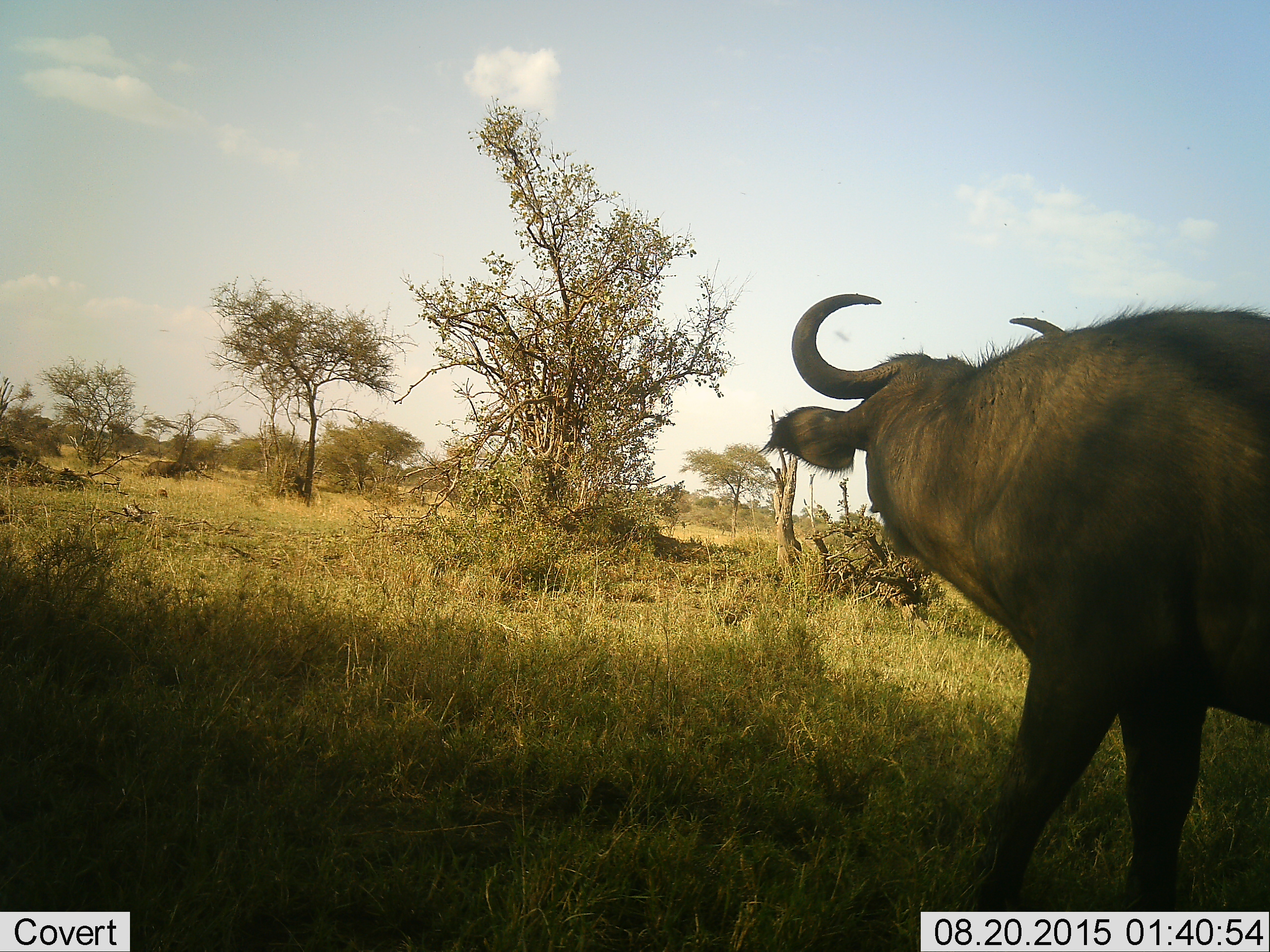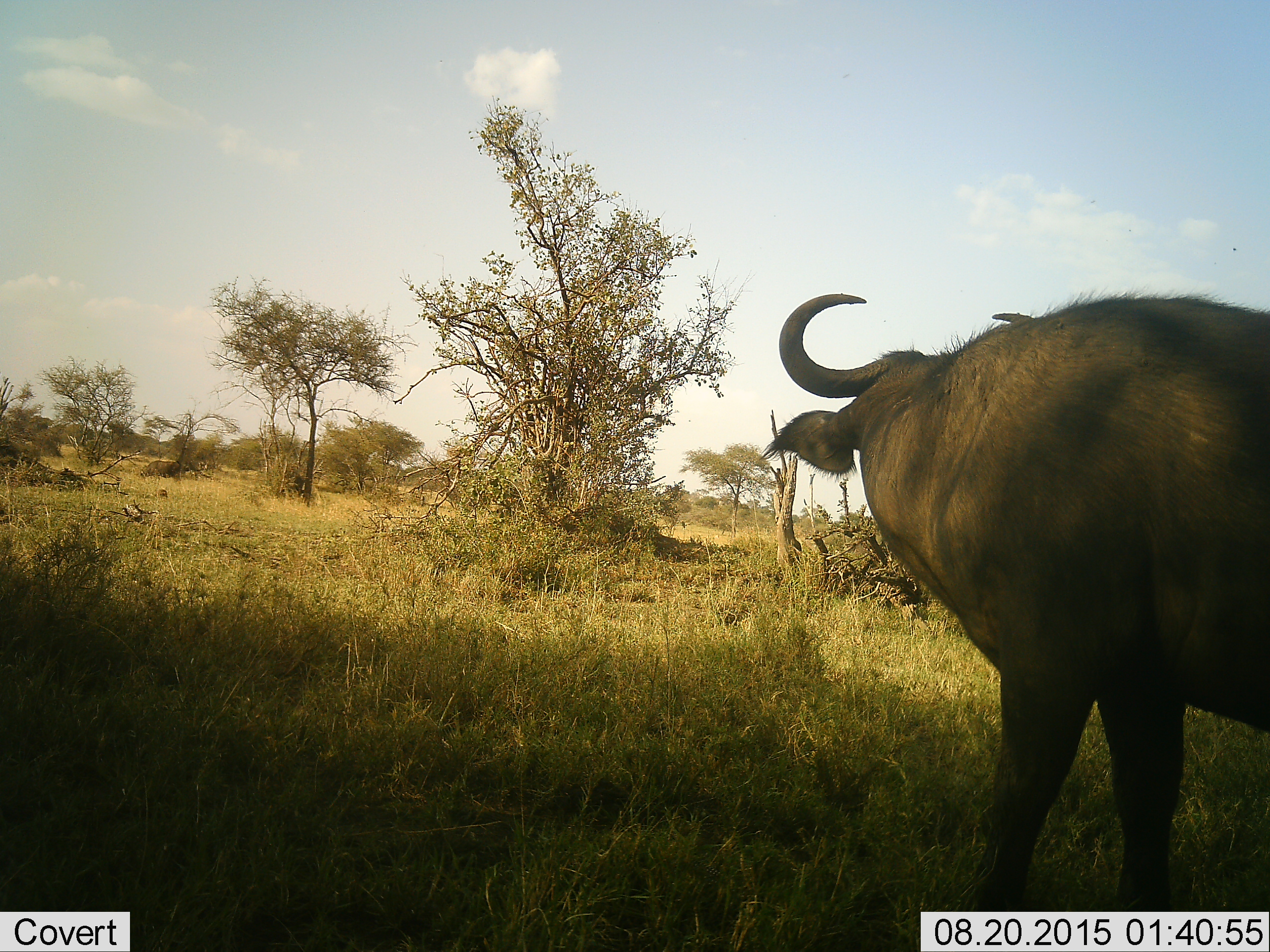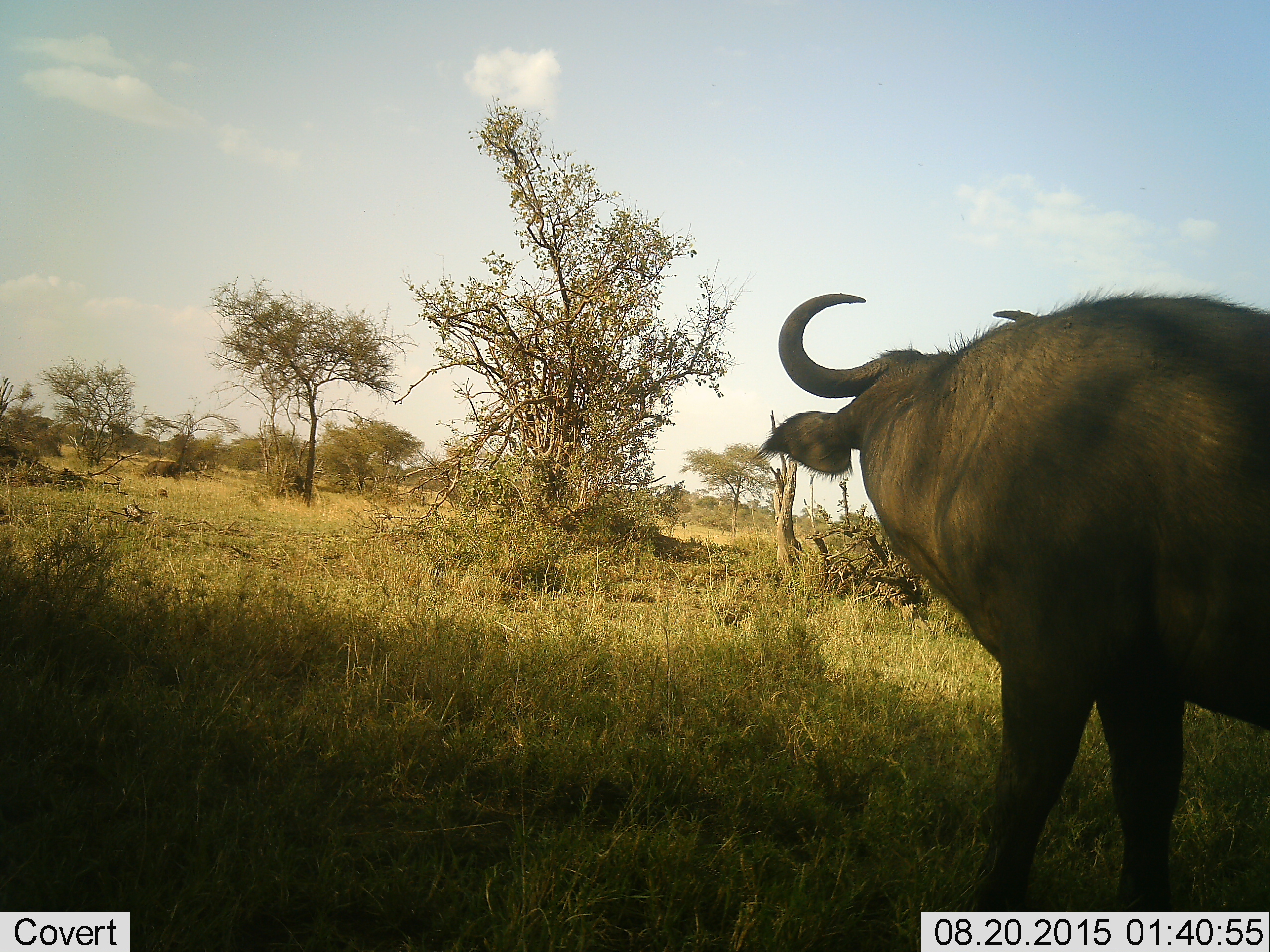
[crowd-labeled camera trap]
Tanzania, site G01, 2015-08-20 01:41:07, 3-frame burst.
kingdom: Animalia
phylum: Chordata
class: Mammalia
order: Artiodactyla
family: Bovidae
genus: Syncerus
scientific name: Syncerus caffer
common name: cape buffalo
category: buffalo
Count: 1.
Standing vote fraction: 100%.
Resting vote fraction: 8%.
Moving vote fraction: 0%.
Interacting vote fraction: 0%.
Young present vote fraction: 0%.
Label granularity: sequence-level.